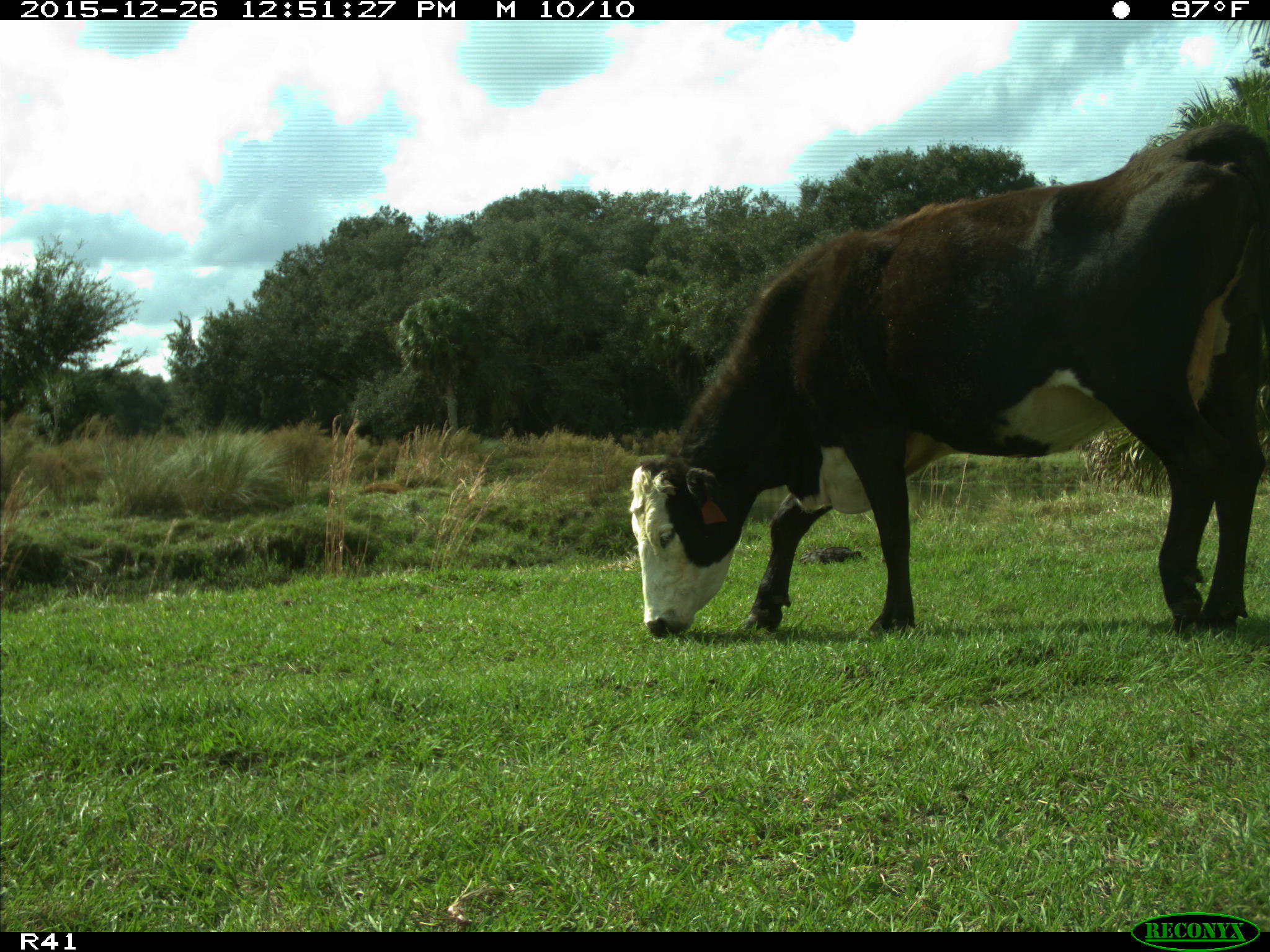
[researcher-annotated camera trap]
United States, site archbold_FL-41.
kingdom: Animalia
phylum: Chordata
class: Mammalia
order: Artiodactyla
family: Bovidae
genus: Bos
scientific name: Bos taurus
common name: domestic cow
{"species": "Bos taurus (domestic cow)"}